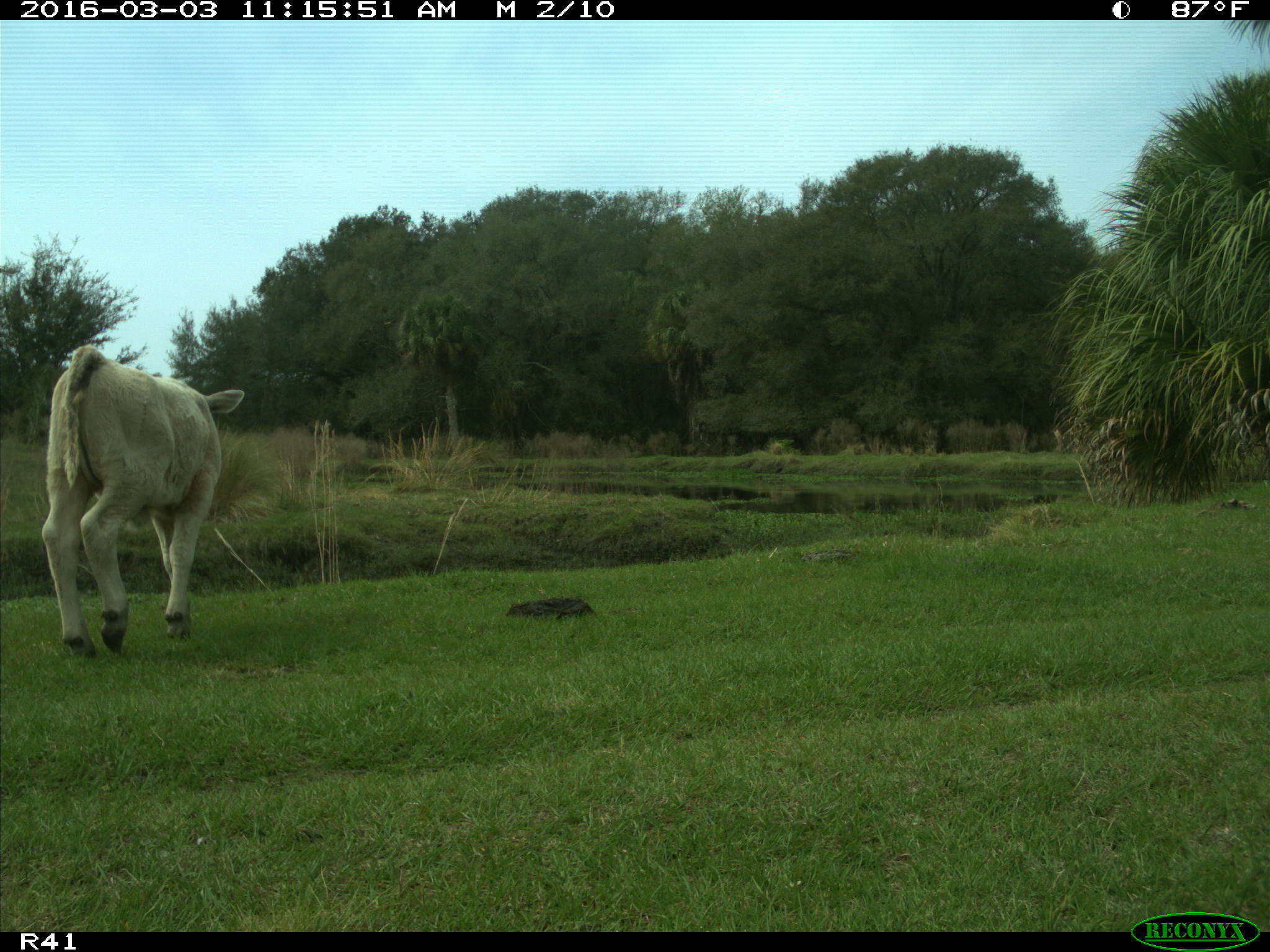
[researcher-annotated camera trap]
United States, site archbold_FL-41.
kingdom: Animalia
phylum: Chordata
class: Mammalia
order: Artiodactyla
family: Bovidae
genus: Bos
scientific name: Bos taurus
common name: domestic cow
Bos taurus (domestic cow).